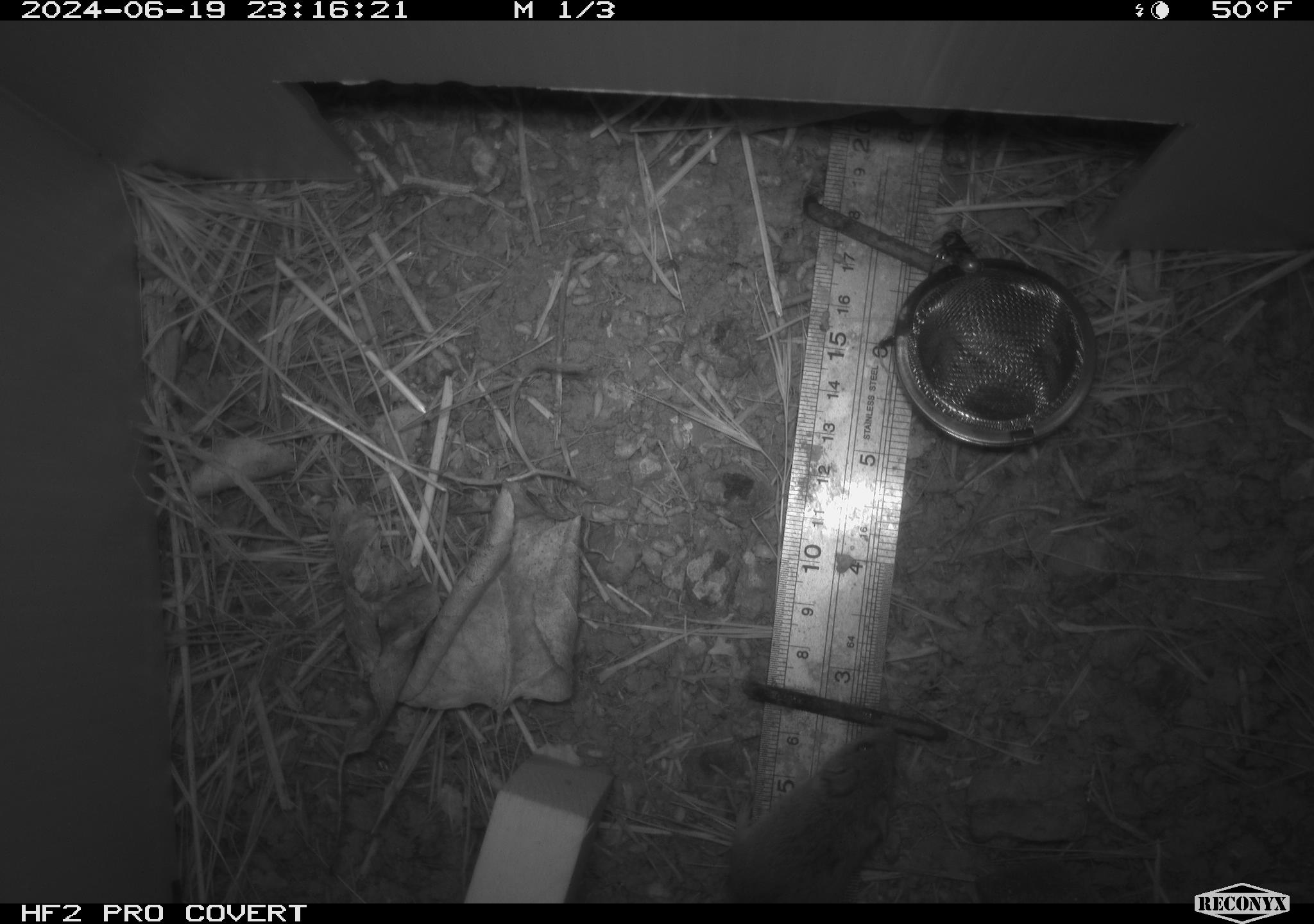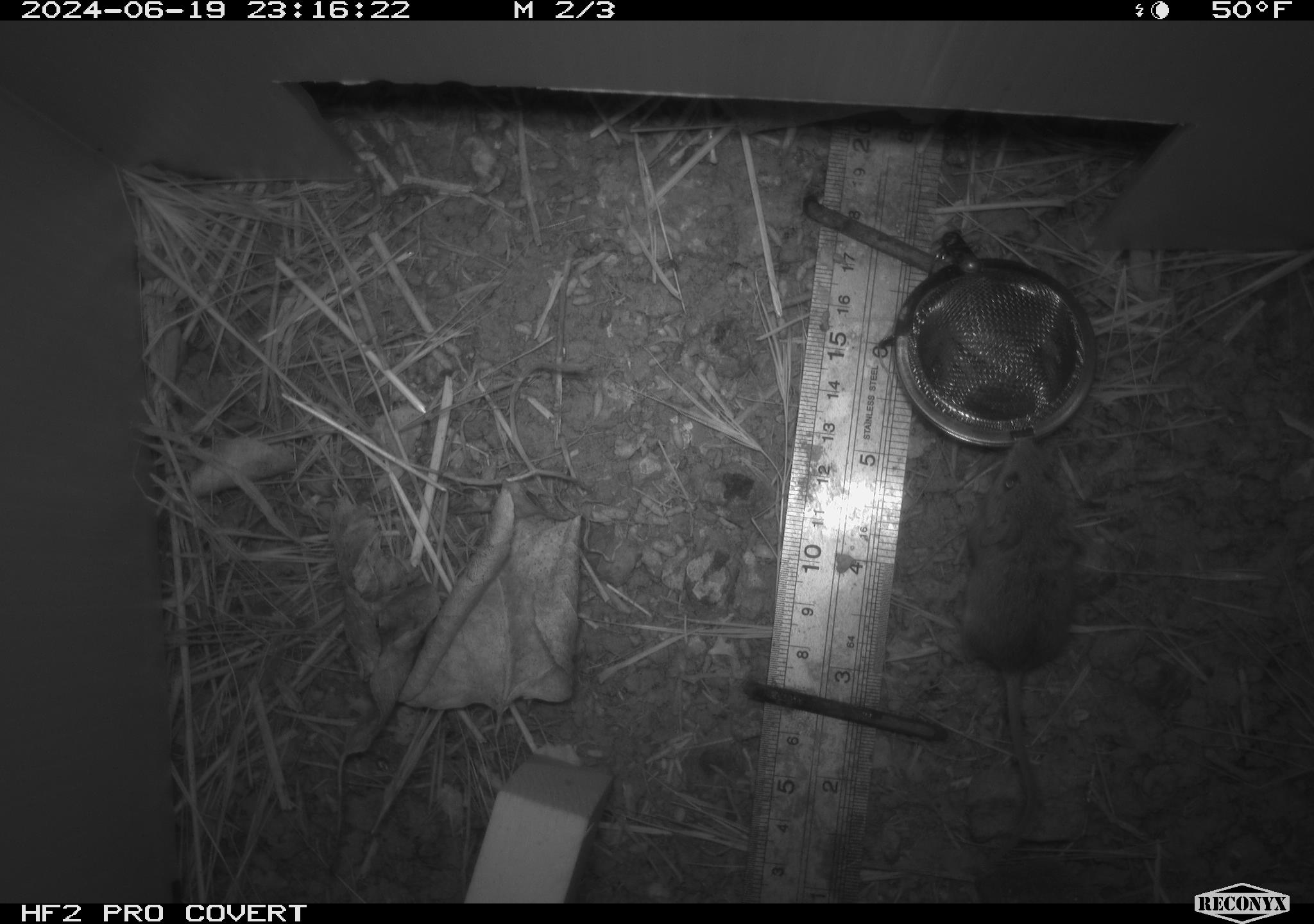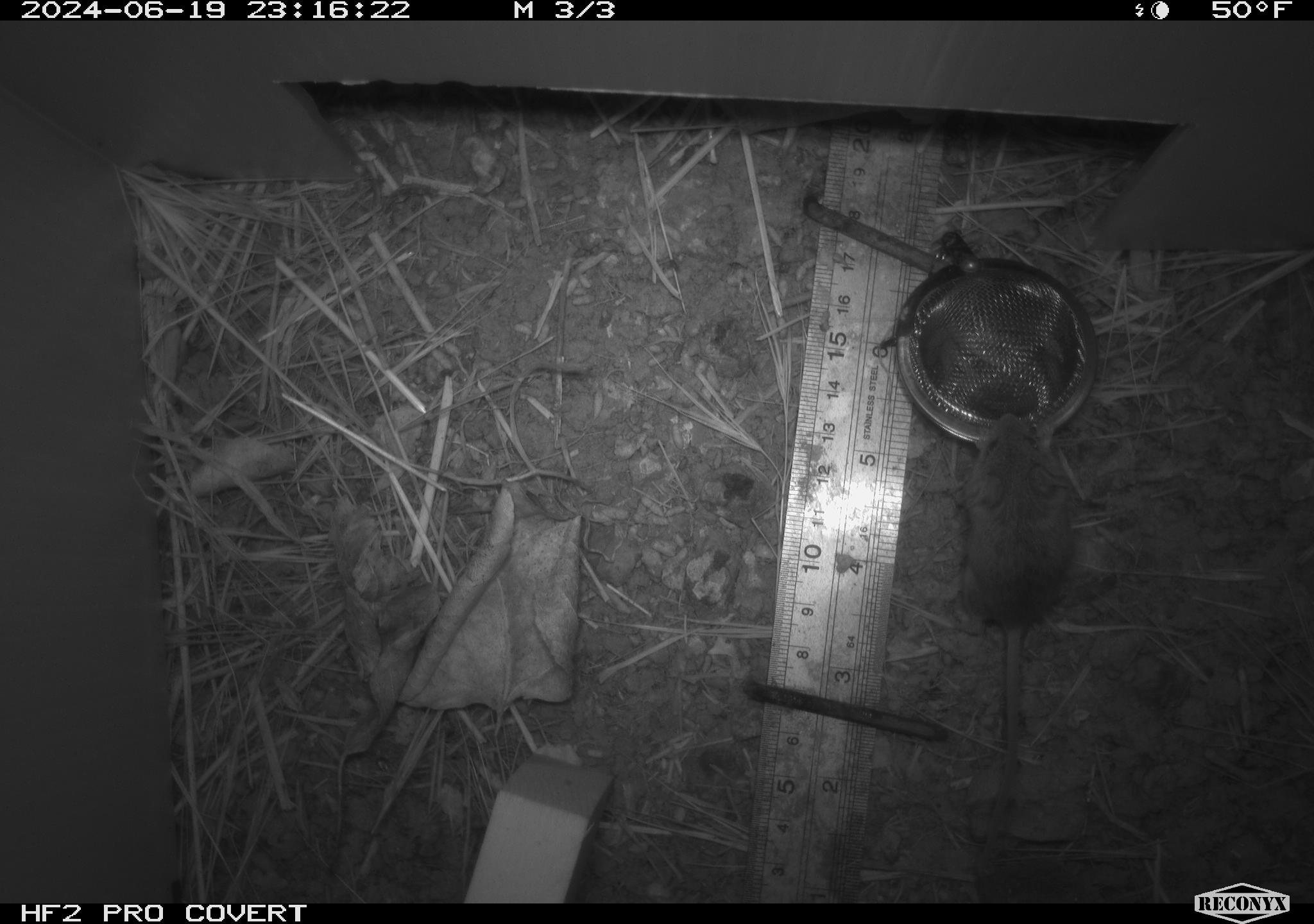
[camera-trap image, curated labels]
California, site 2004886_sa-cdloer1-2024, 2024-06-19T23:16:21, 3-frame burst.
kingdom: Animalia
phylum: Chordata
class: Mammalia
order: Rodentia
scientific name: Rodentia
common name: mouse species